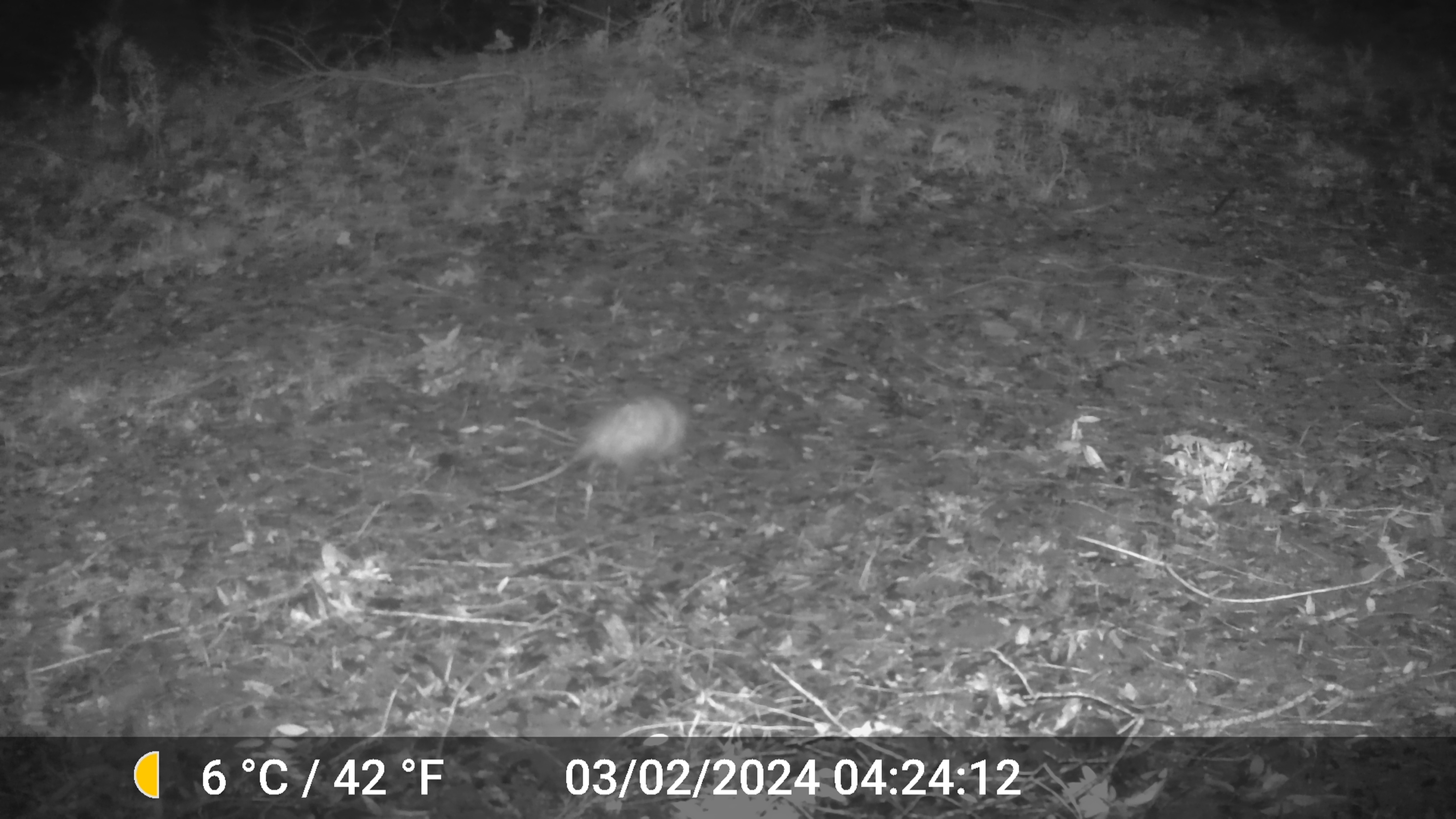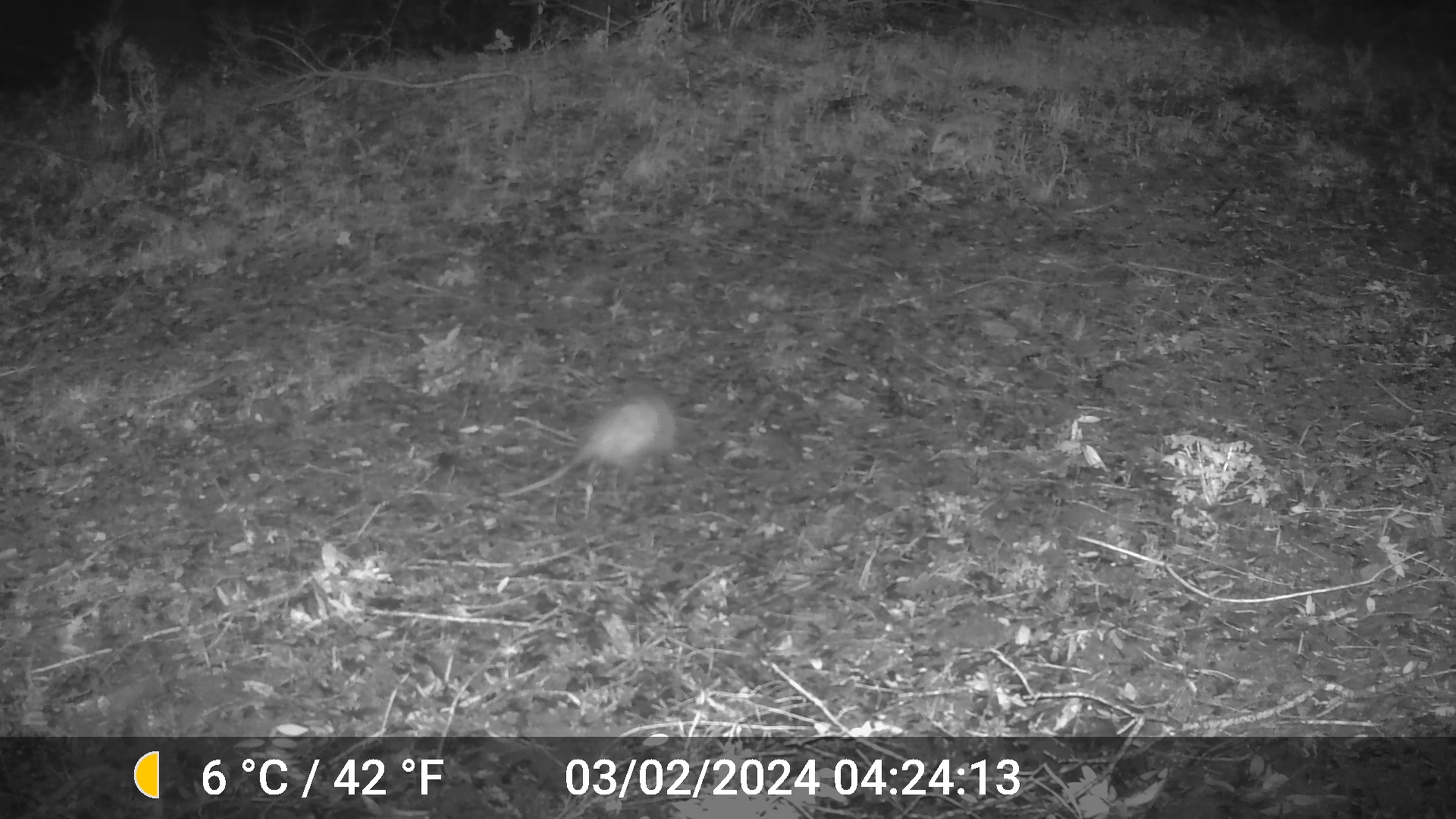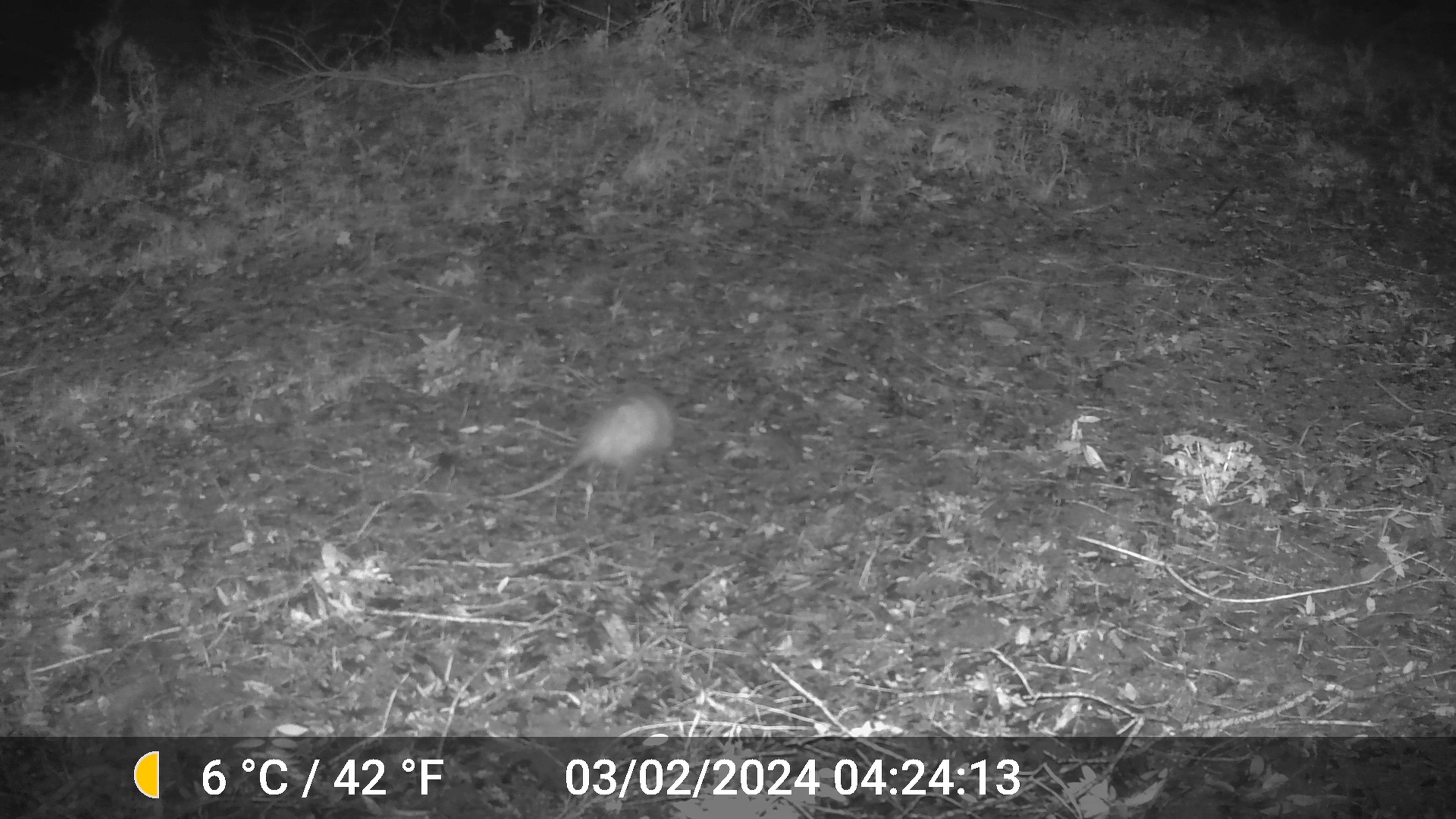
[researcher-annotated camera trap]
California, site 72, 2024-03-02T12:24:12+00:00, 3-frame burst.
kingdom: Animalia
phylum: Chordata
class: Mammalia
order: Didelphimorphia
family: Didelphidae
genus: Didelphis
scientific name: Didelphis virginiana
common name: virginia opossum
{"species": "virginia opossum (Didelphis virginiana)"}